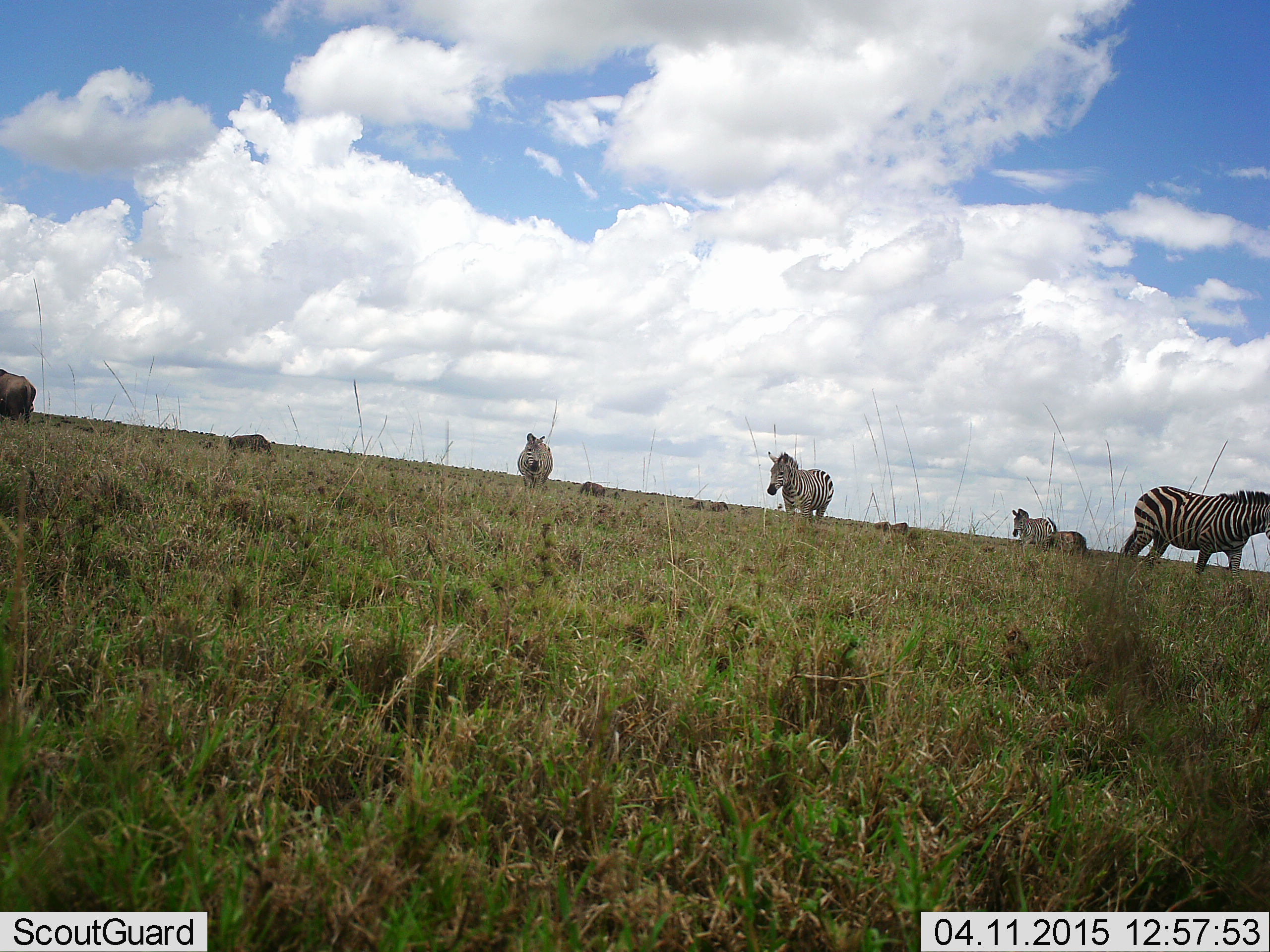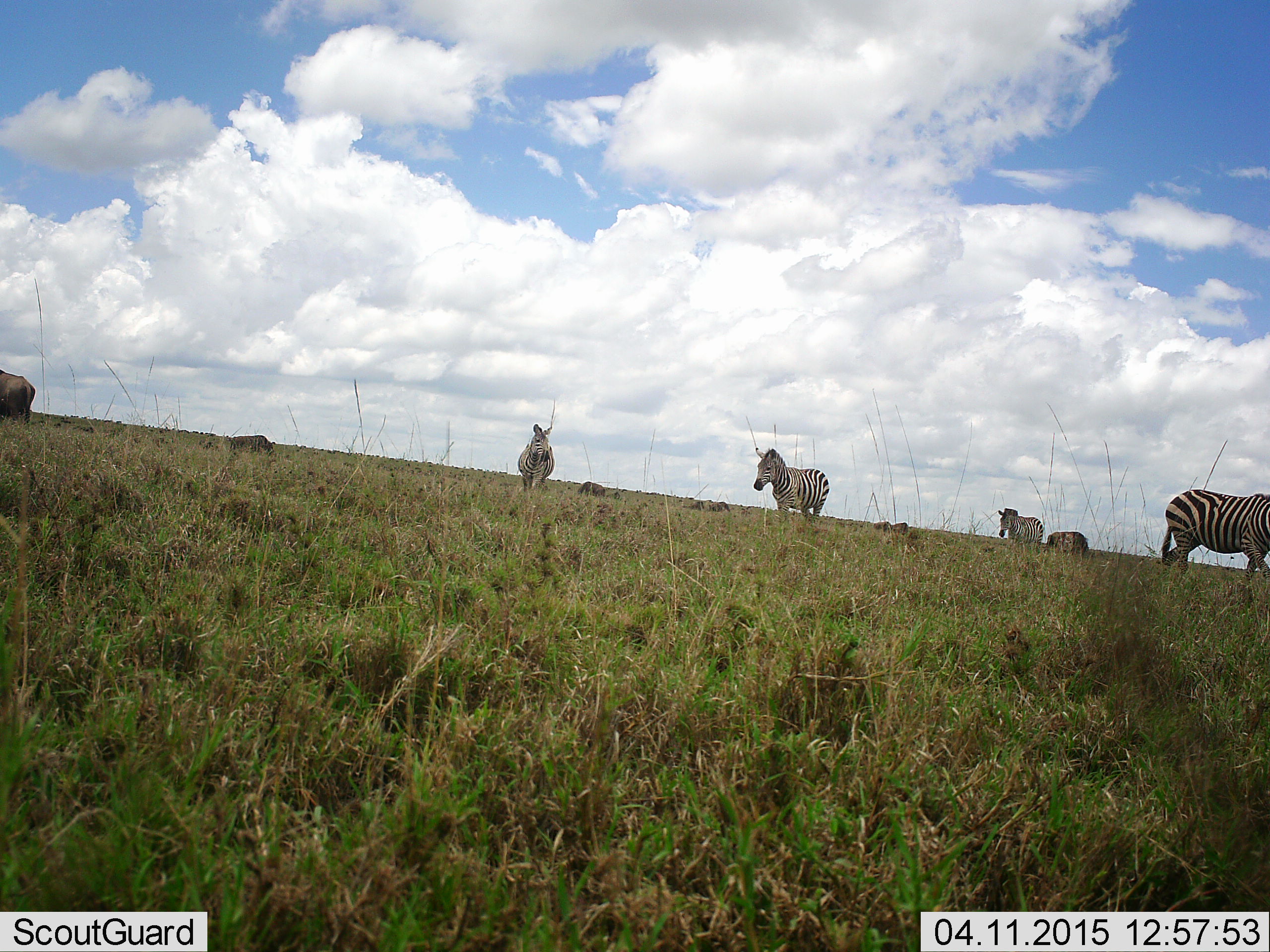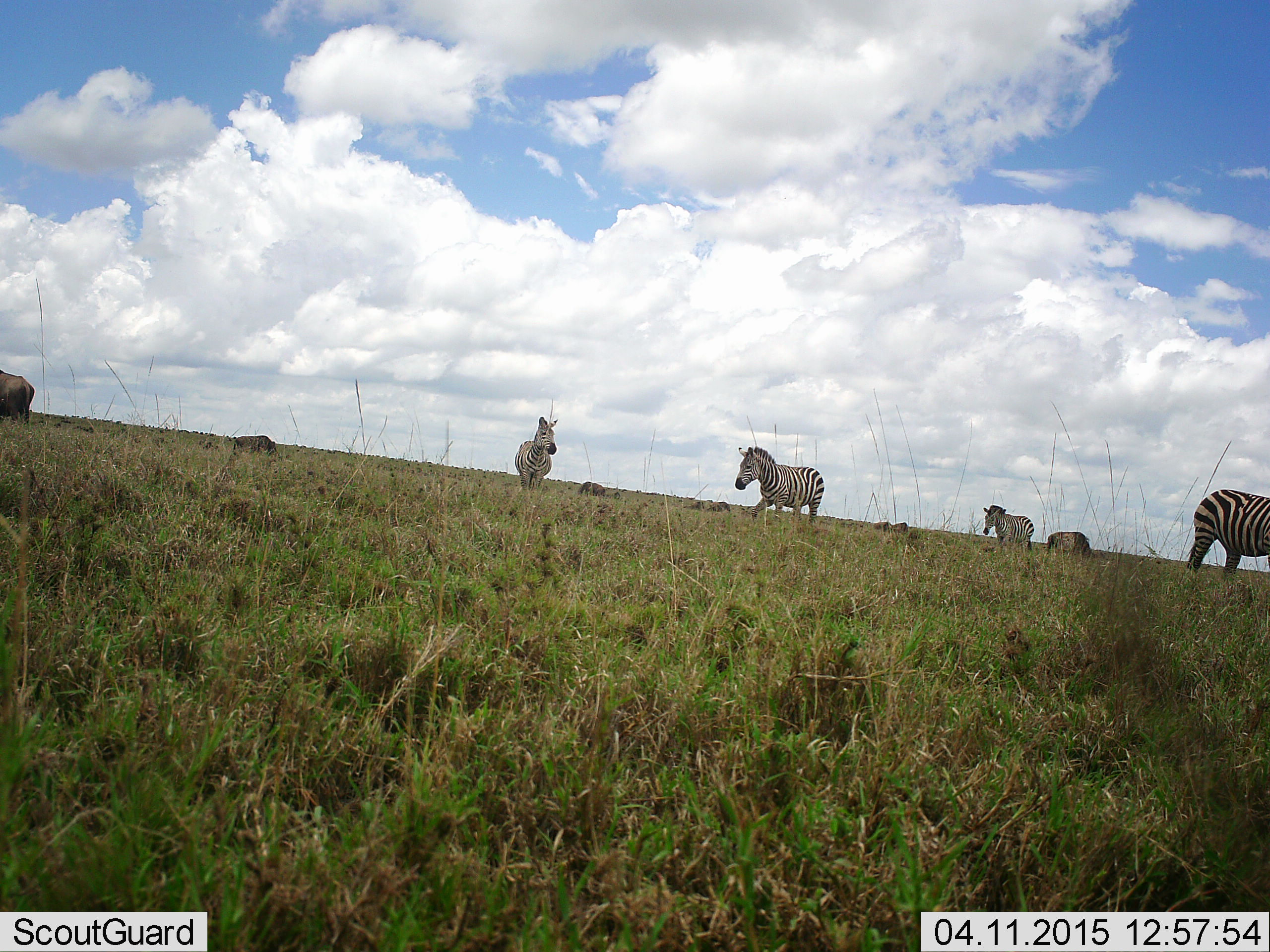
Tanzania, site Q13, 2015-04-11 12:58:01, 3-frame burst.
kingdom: Animalia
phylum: Chordata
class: Mammalia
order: Artiodactyla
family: Bovidae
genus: Connochaetes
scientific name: Connochaetes taurinus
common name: blue wildebeest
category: wildebeest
Wildebeest (blue wildebeest) (Connochaetes taurinus), count 4. Behavior (volunteer vote fractions): standing 80%, resting 0%, moving 20%, interacting 0%. Young present (vote fraction): 0%. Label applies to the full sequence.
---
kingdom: Animalia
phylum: Chordata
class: Mammalia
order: Perissodactyla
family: Equidae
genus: Equus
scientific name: Equus quagga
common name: plains zebra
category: zebra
Zebra (plains zebra) (Equus quagga), count 4. Behavior (volunteer vote fractions): standing 42%, resting 5%, moving 100%, interacting 0%. Young present (vote fraction): 0%. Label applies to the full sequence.